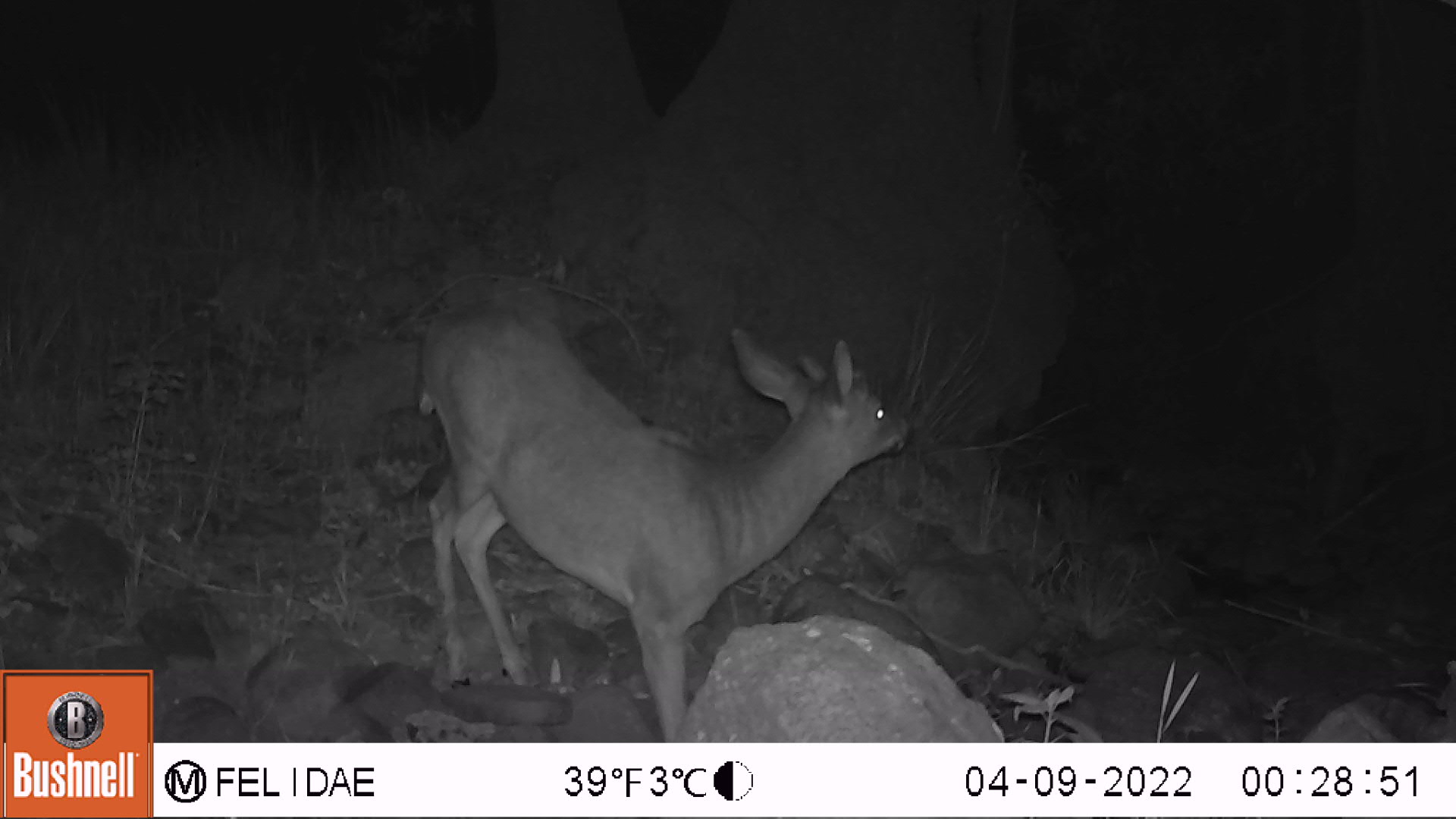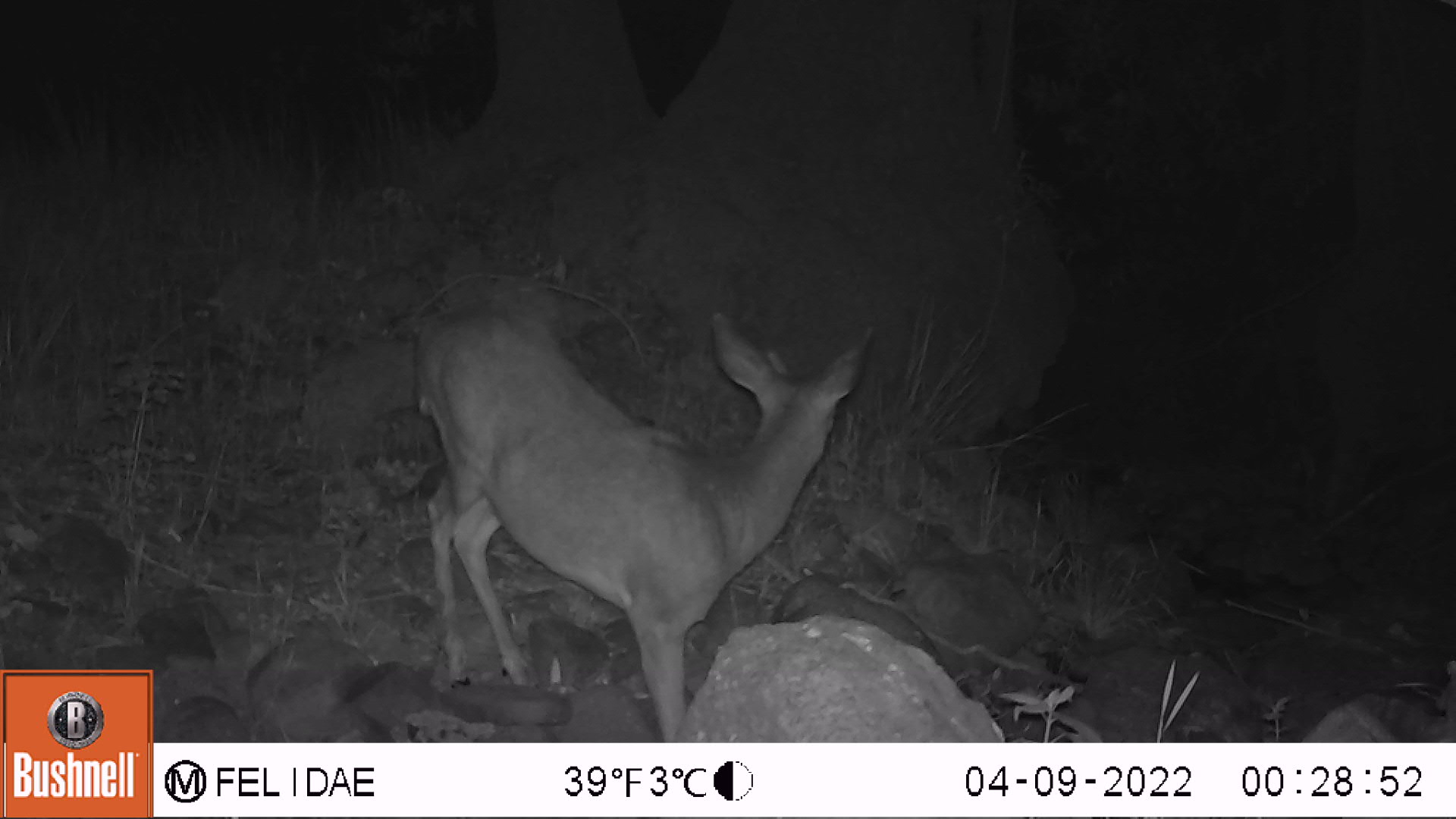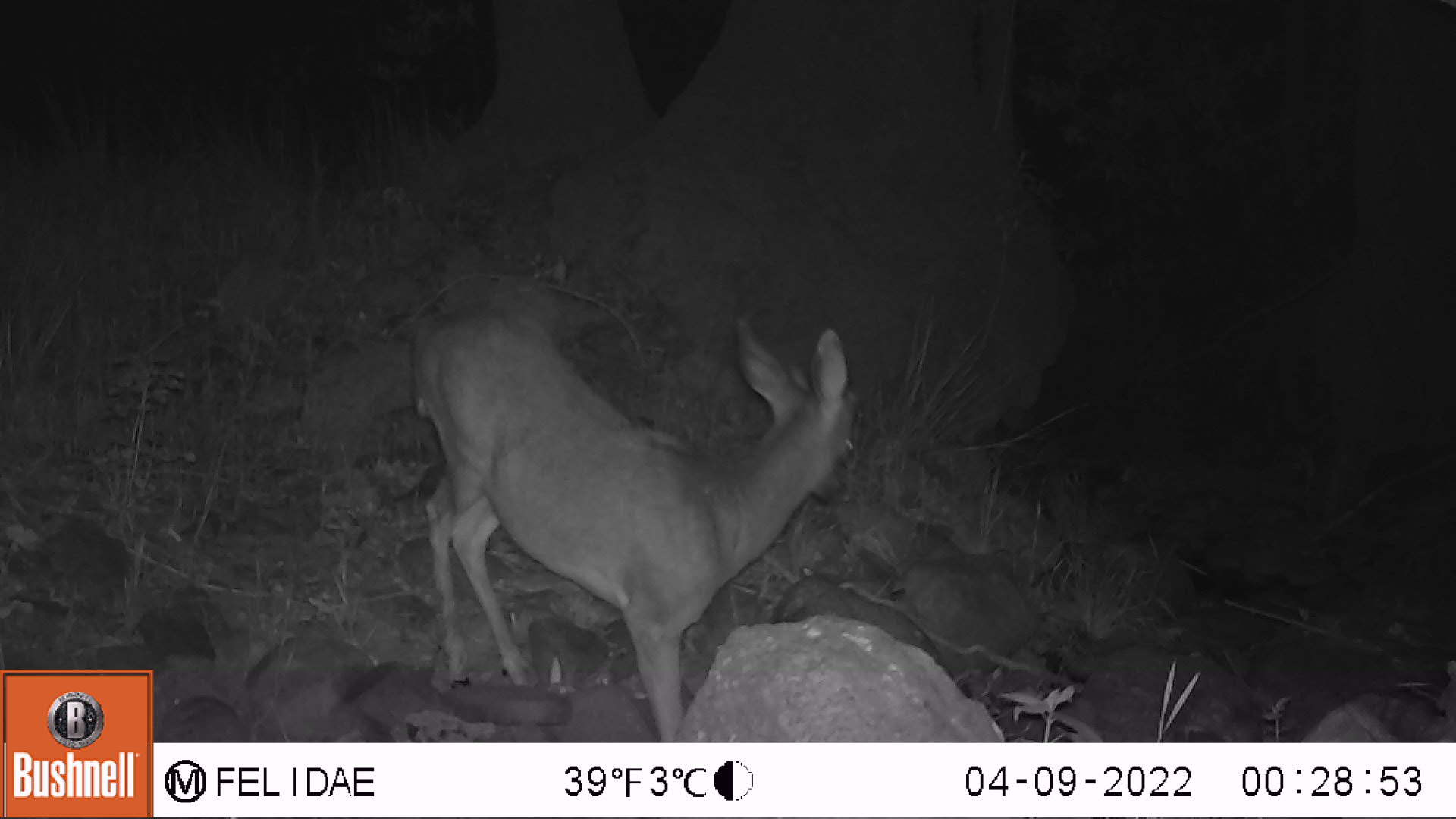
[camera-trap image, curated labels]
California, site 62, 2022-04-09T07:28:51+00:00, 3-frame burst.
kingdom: Animalia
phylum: Chordata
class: Mammalia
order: Artiodactyla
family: Cervidae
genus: Odocoileus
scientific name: Odocoileus hemionus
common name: mule deer